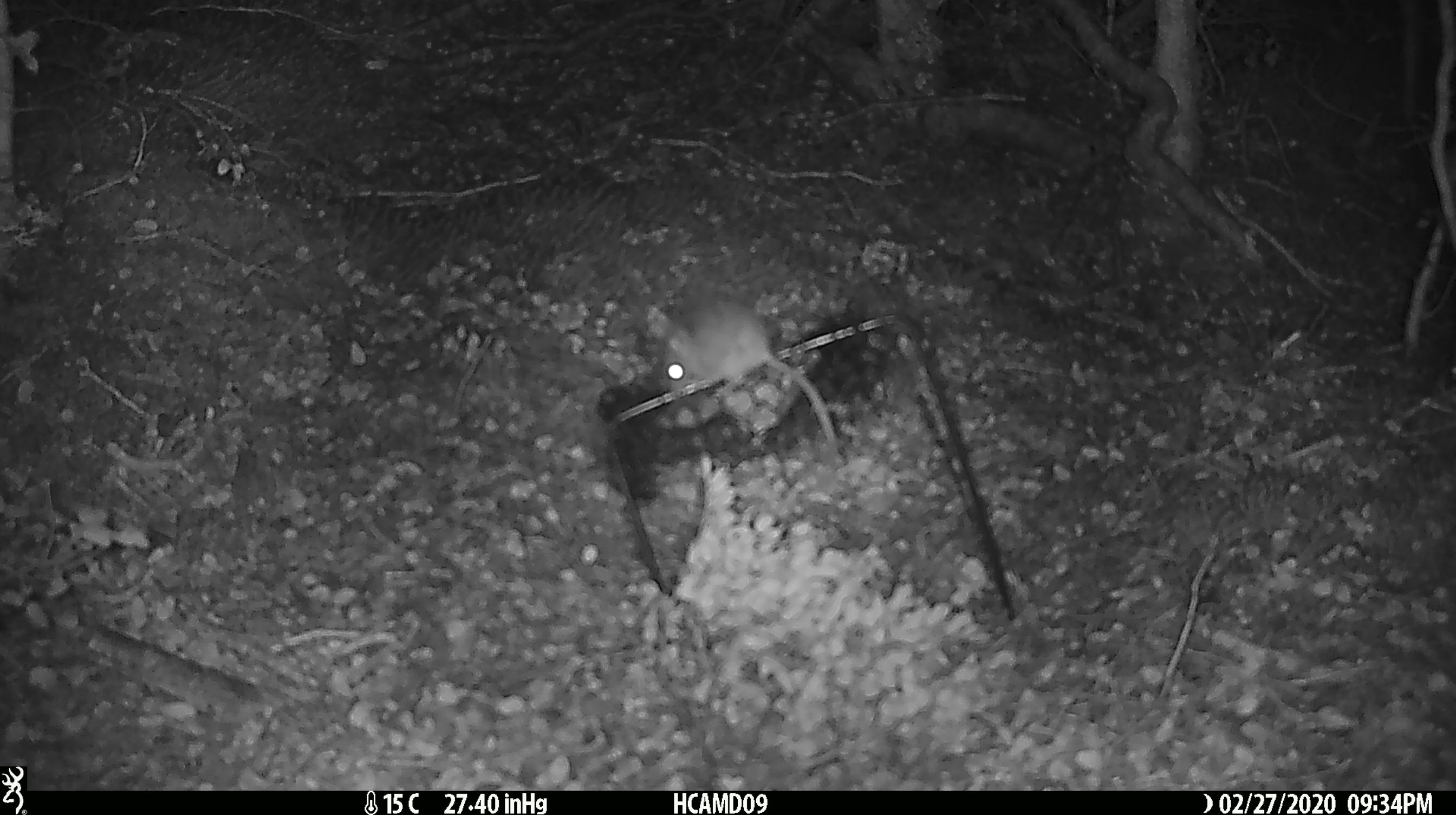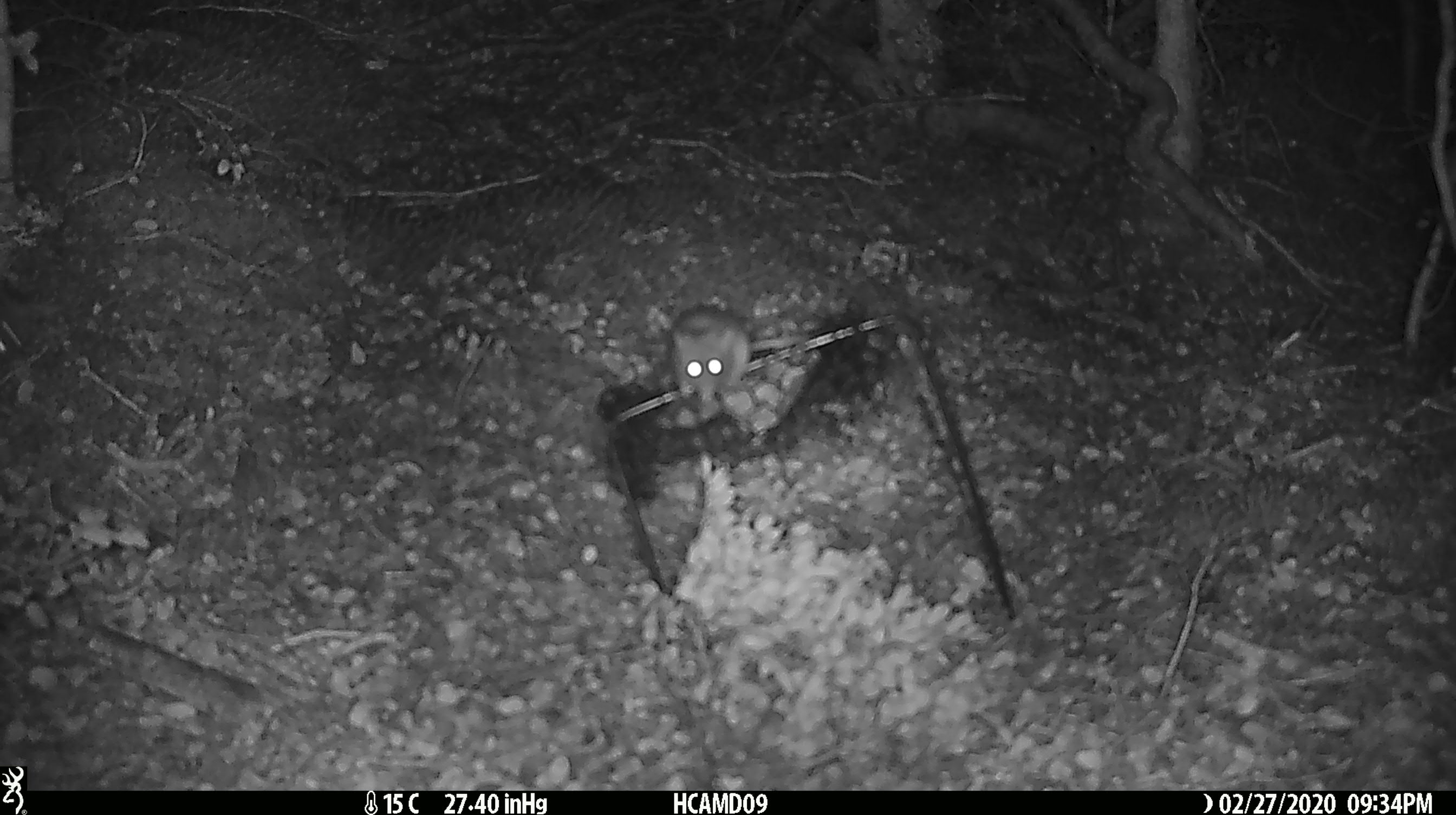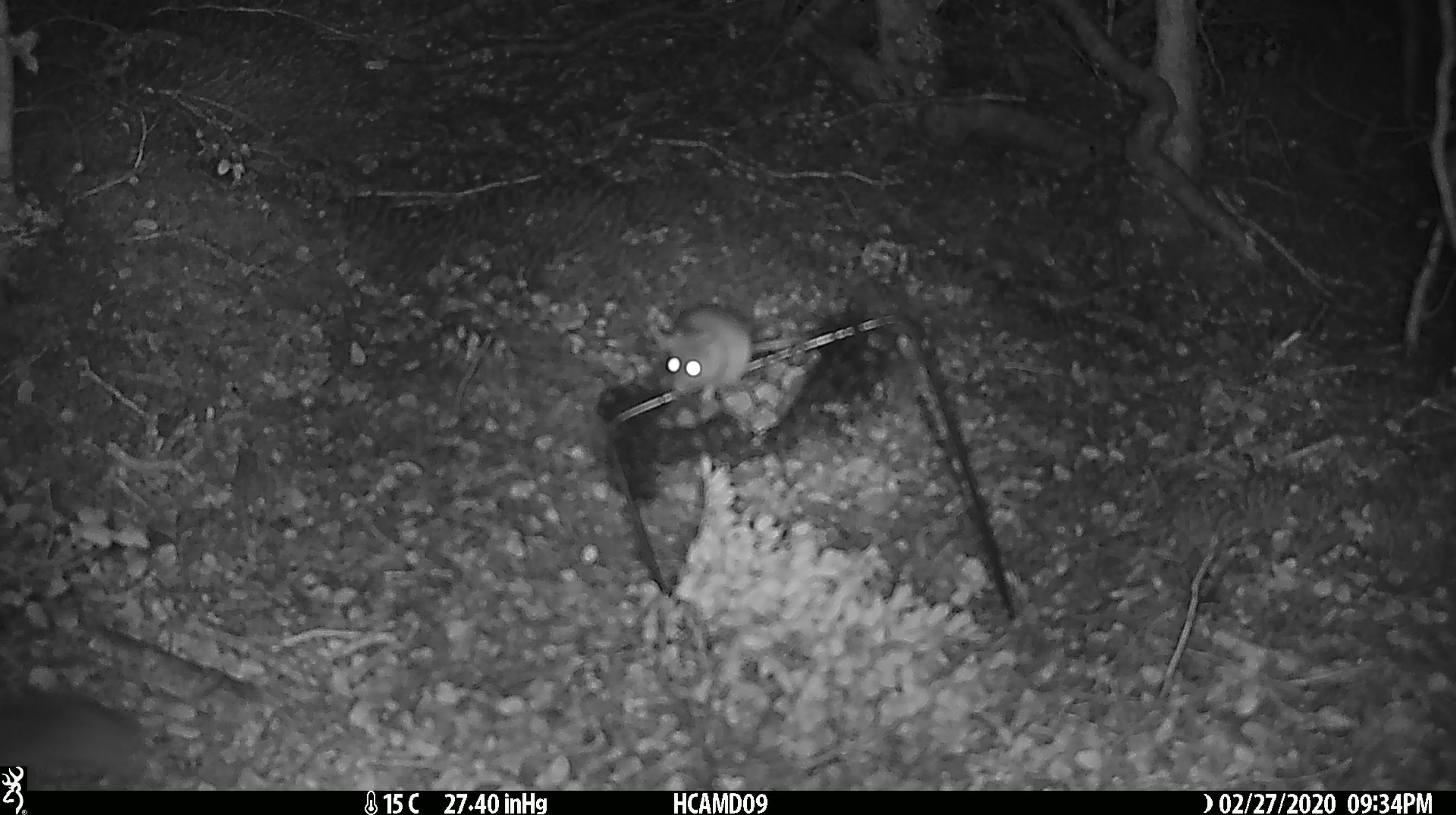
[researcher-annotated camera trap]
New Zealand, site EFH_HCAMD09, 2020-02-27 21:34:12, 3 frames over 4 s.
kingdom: Animalia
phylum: Chordata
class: Mammalia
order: Rodentia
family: Muridae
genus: Mus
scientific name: Mus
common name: mouse